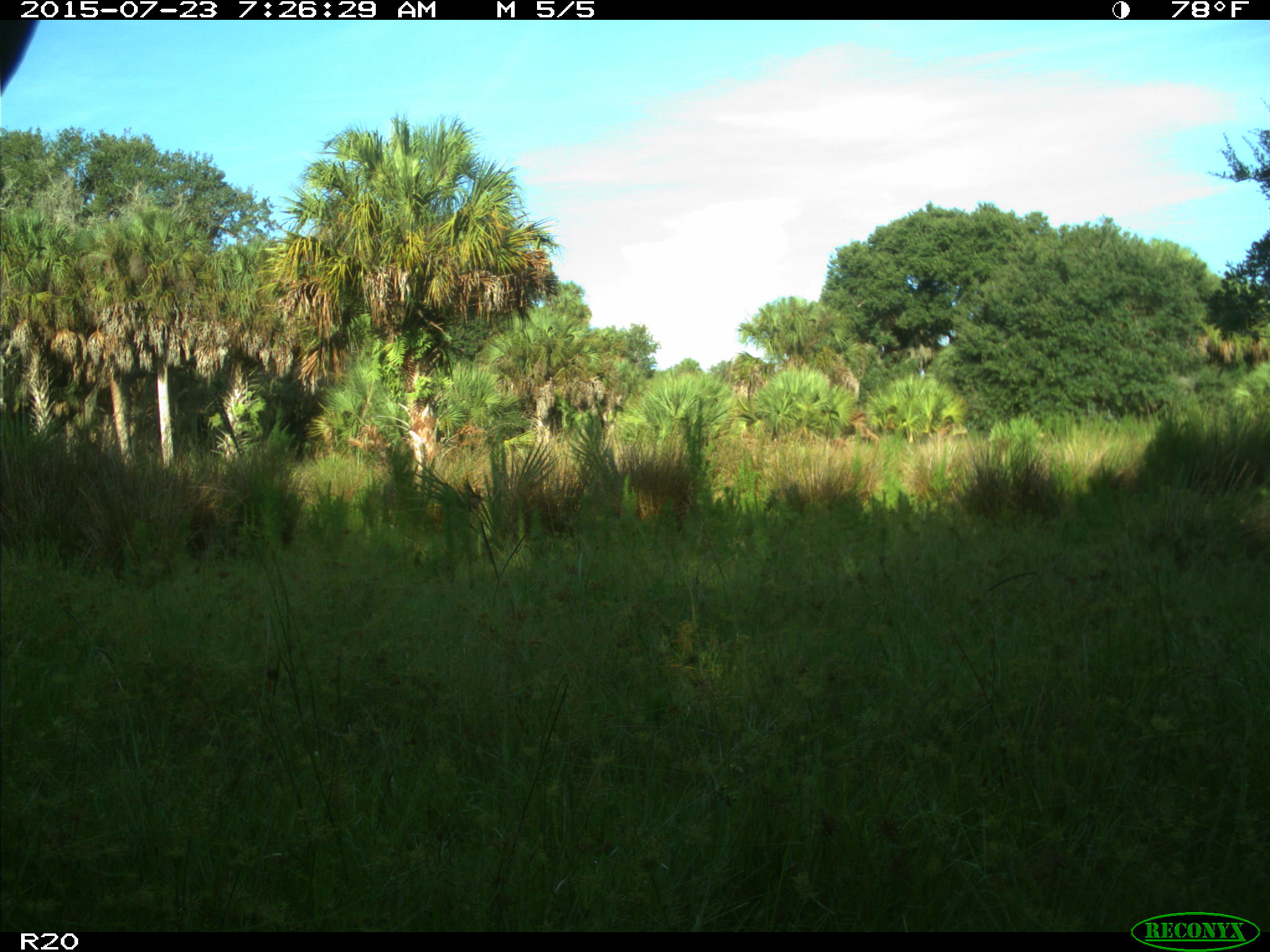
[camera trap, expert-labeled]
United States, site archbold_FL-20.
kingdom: Animalia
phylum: Chordata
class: Mammalia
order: Artiodactyla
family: Bovidae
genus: Bos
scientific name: Bos taurus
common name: domestic cow